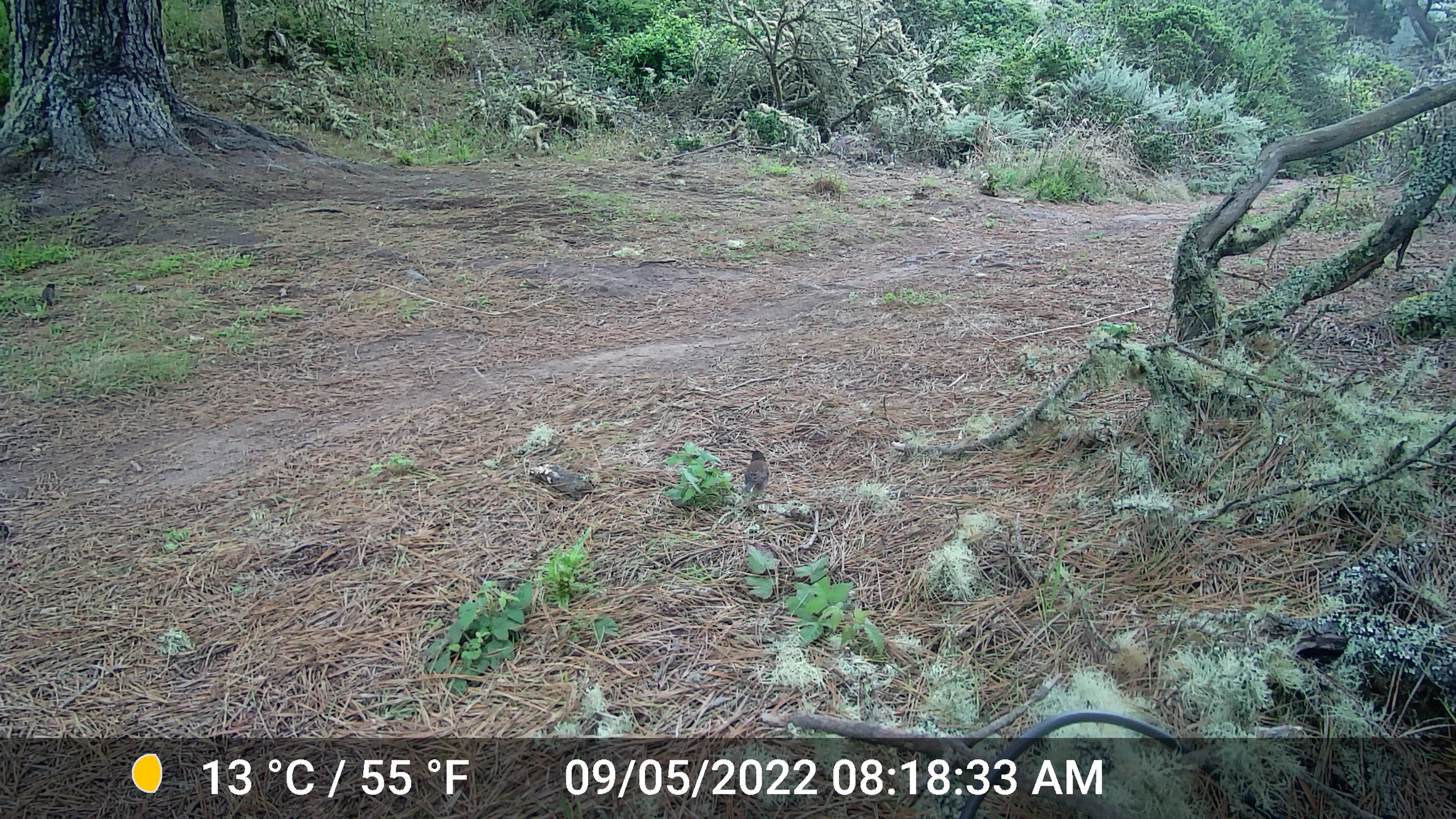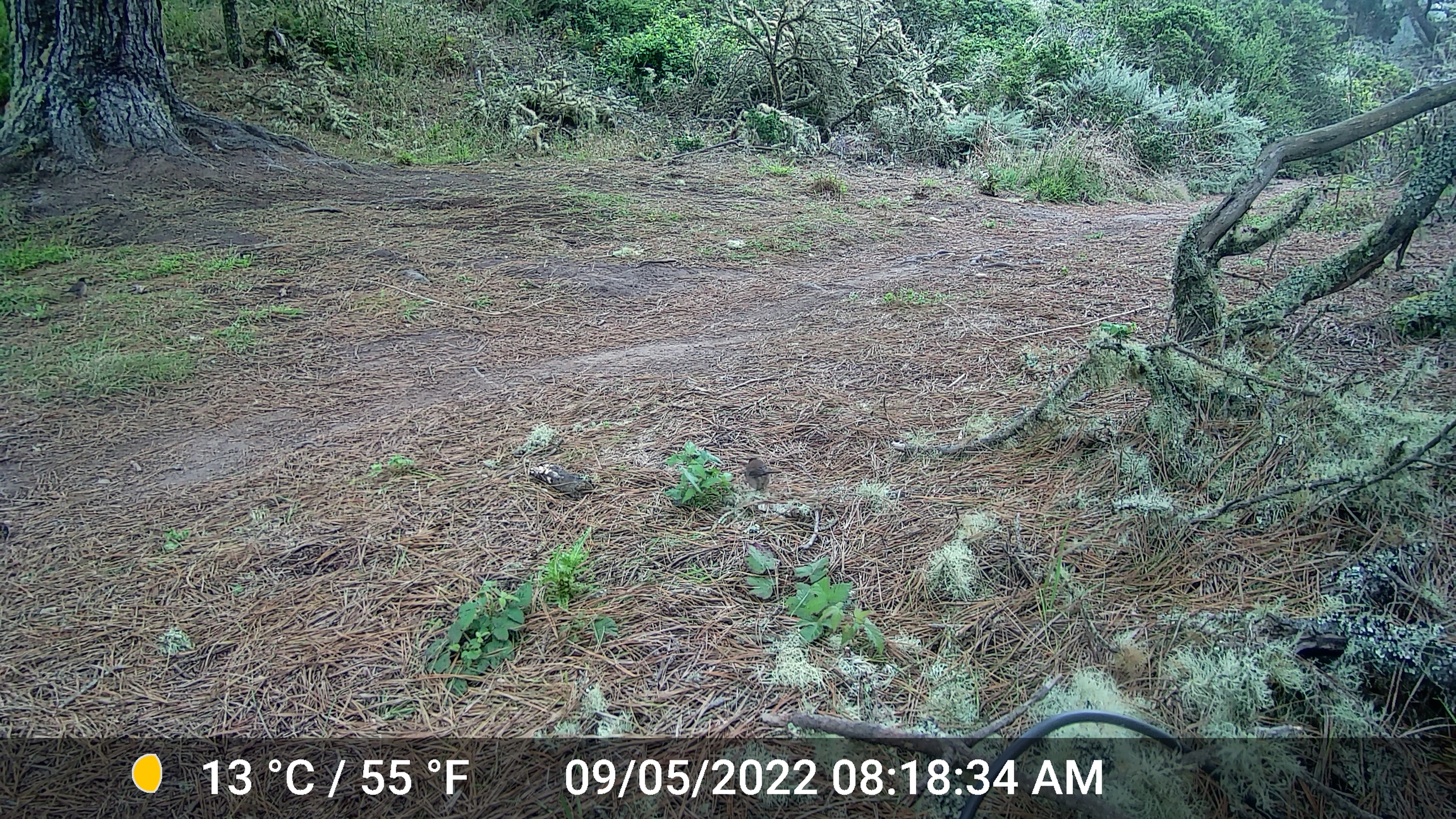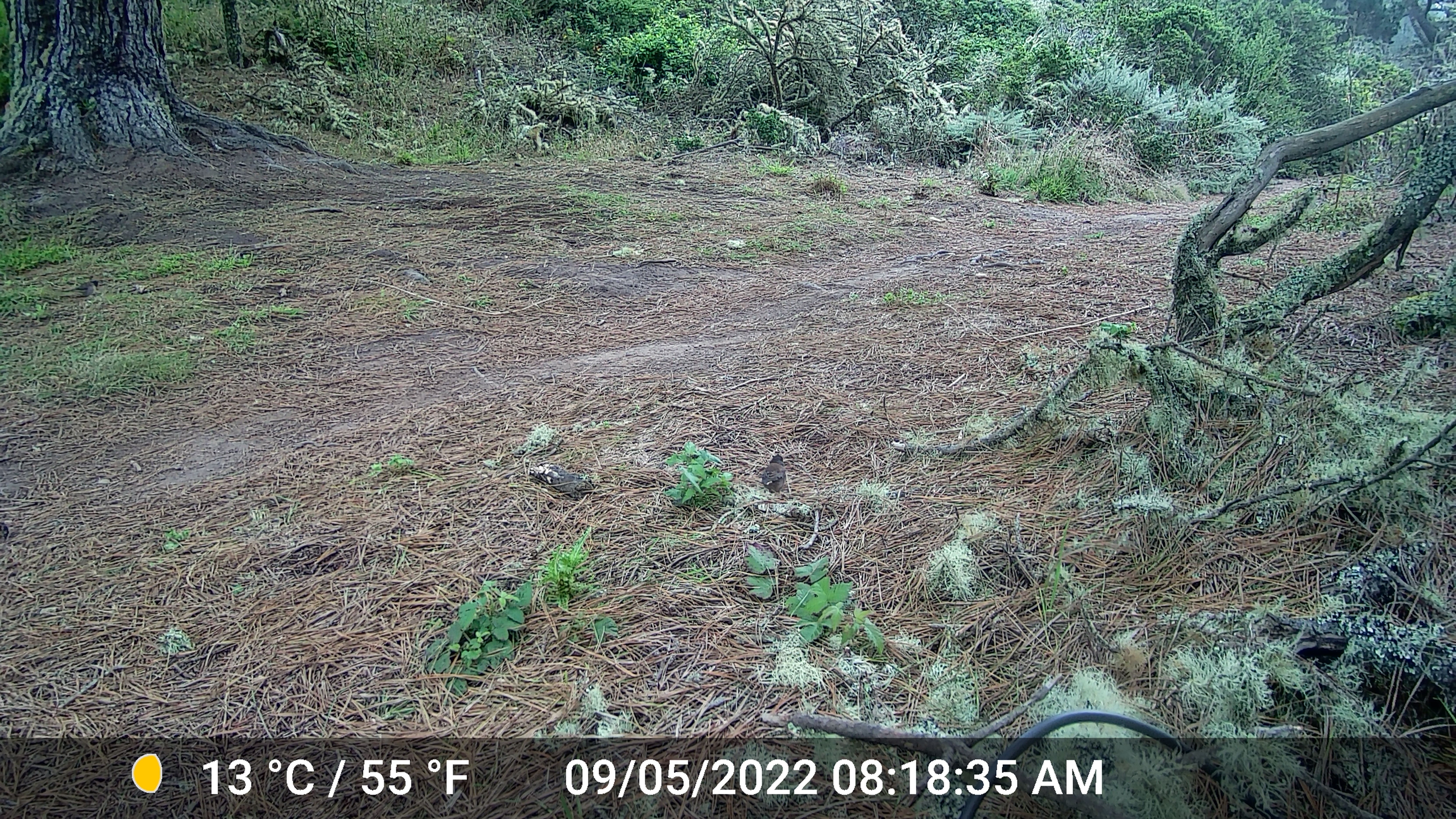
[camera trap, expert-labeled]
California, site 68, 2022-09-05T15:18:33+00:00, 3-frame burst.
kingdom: Animalia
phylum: Chordata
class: Aves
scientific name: Aves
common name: bird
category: unknown bird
Unknown bird (bird) (Aves).